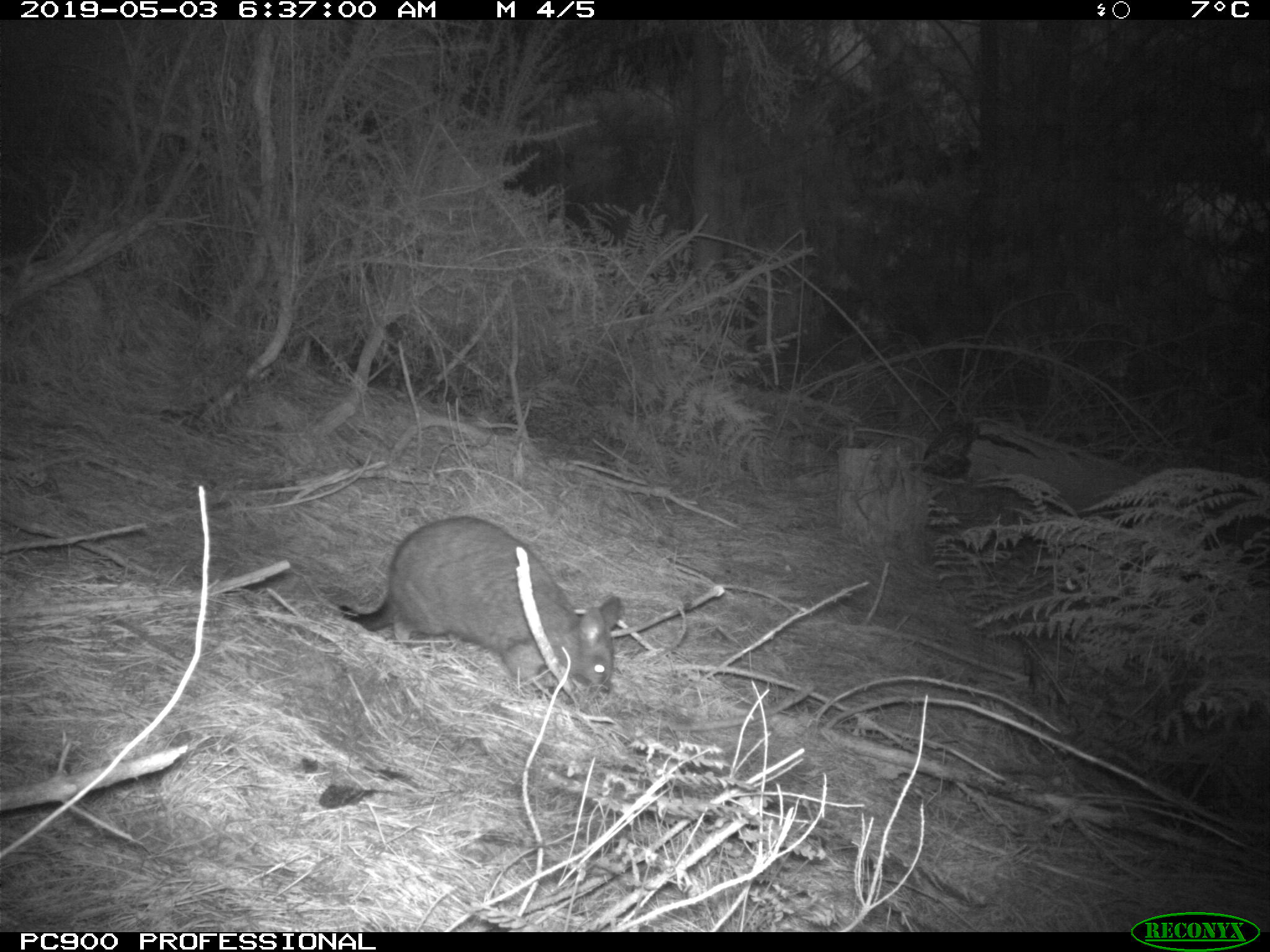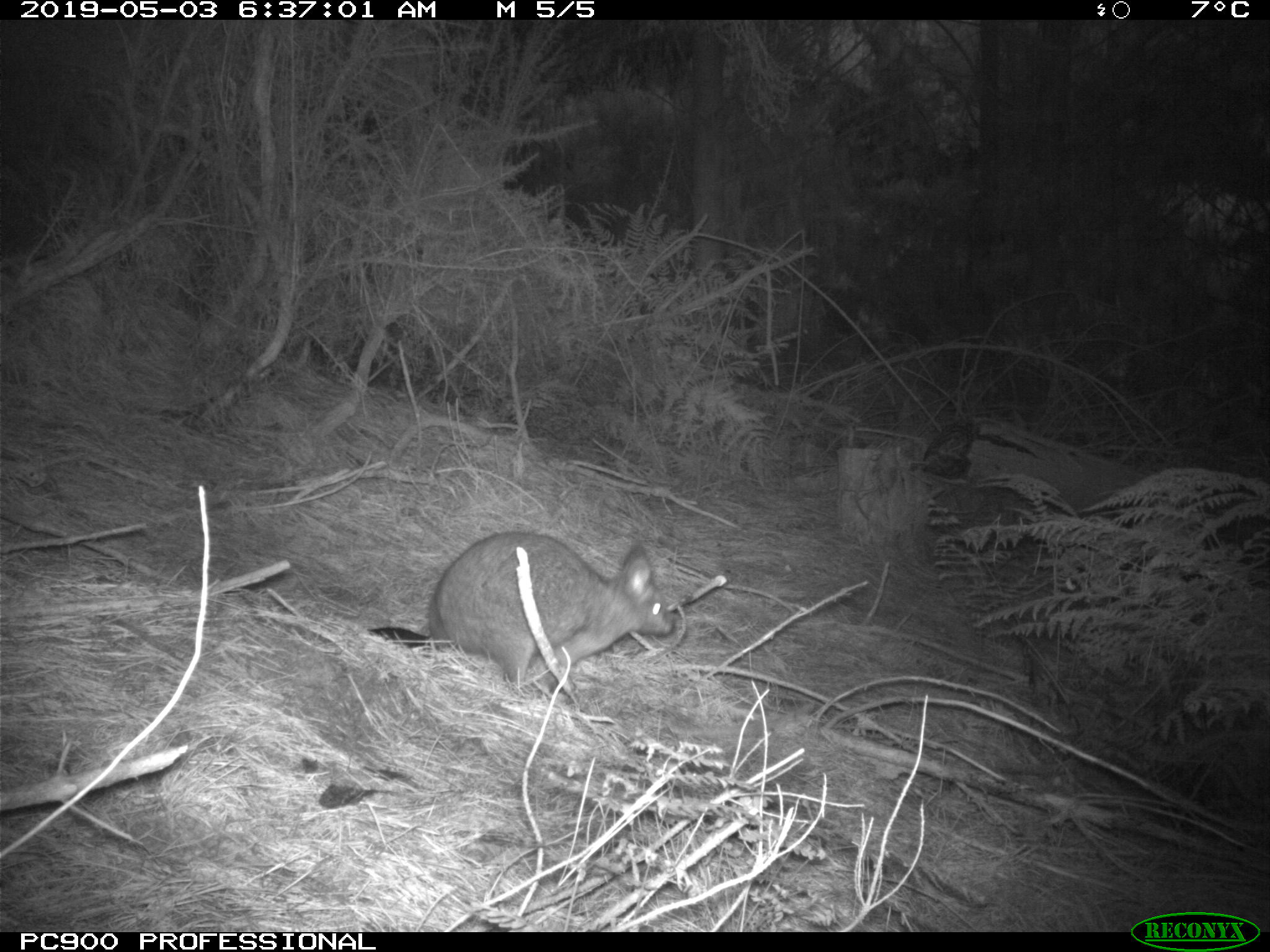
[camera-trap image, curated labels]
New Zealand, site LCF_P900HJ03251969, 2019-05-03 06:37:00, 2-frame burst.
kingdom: Animalia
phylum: Chordata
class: Mammalia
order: Diprotodontia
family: Macropodidae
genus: Notamacropus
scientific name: Notamacropus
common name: wallaby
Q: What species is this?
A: Wallaby (Notamacropus).